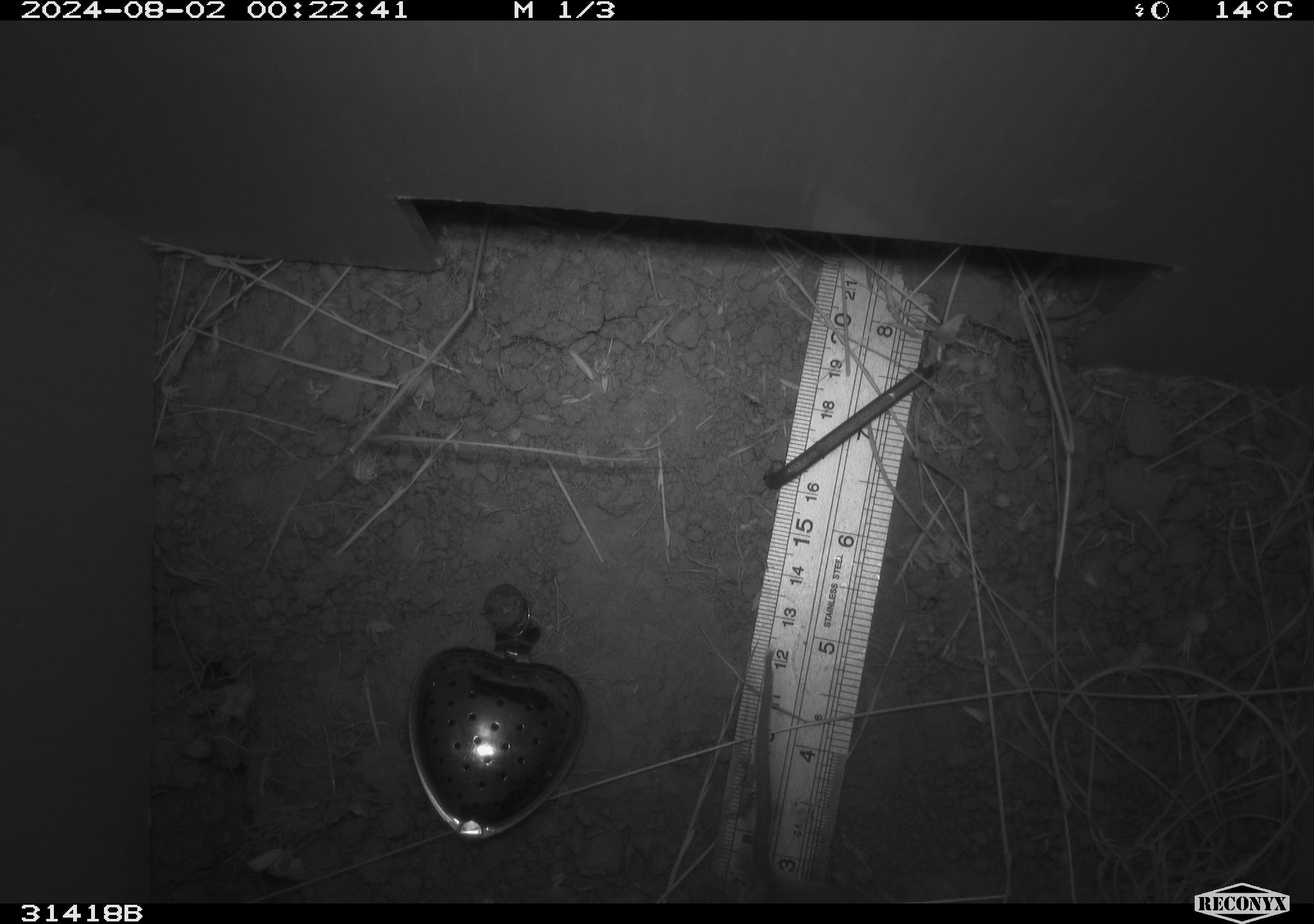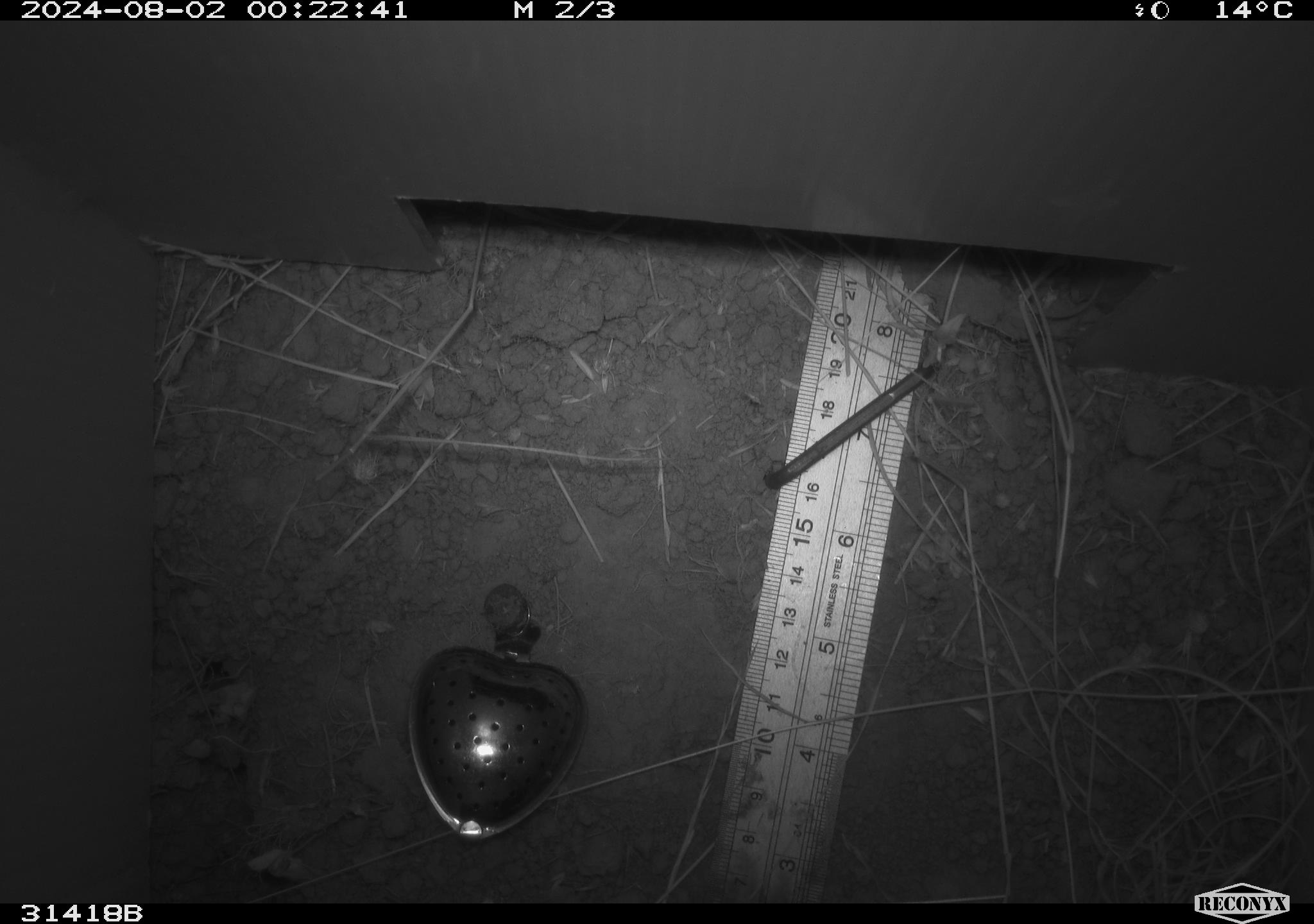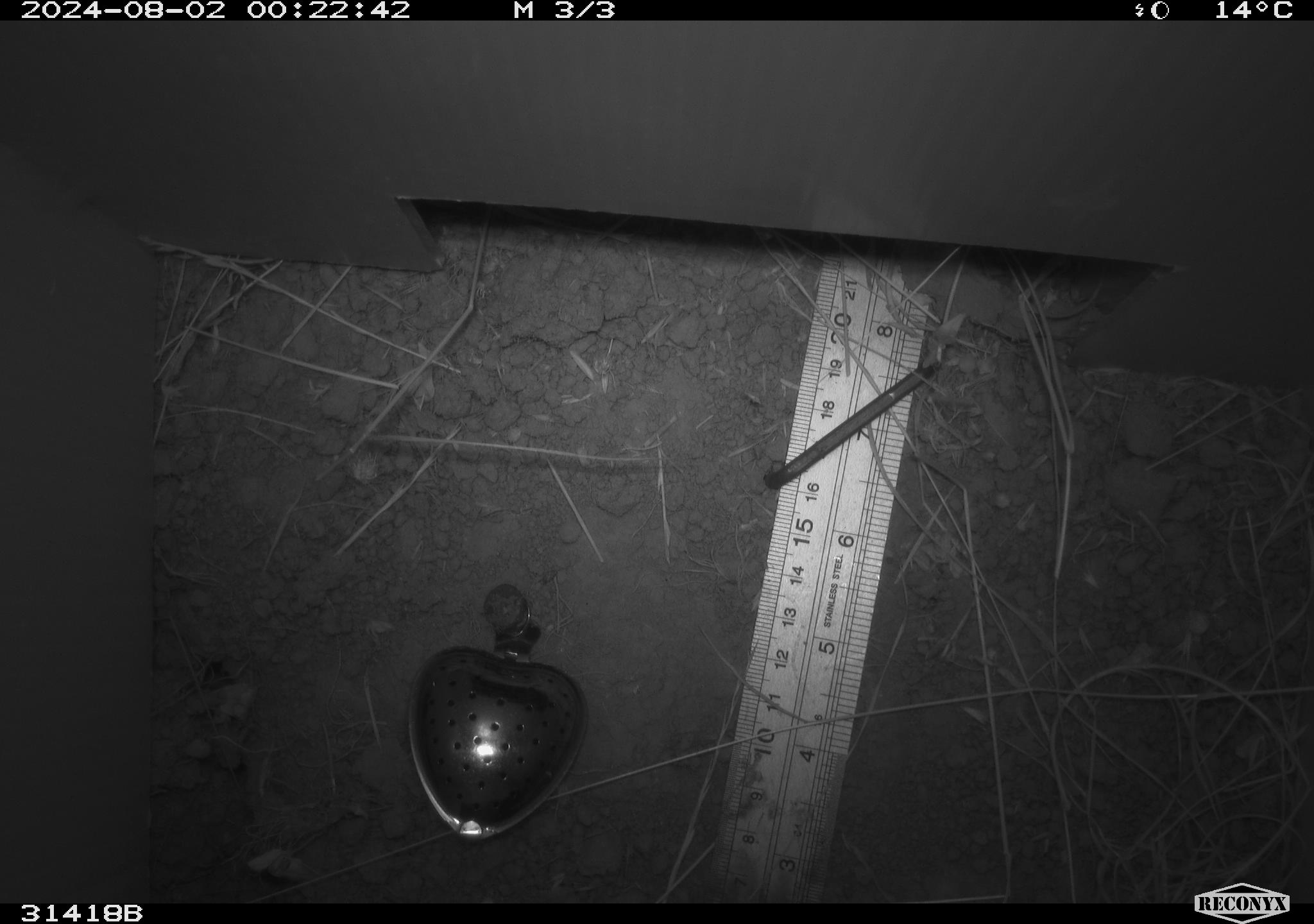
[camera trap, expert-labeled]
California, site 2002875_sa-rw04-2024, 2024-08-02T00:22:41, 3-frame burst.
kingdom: Animalia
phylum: Chordata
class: Mammalia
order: Rodentia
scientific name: Rodentia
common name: rodent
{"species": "rodent (Rodentia)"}